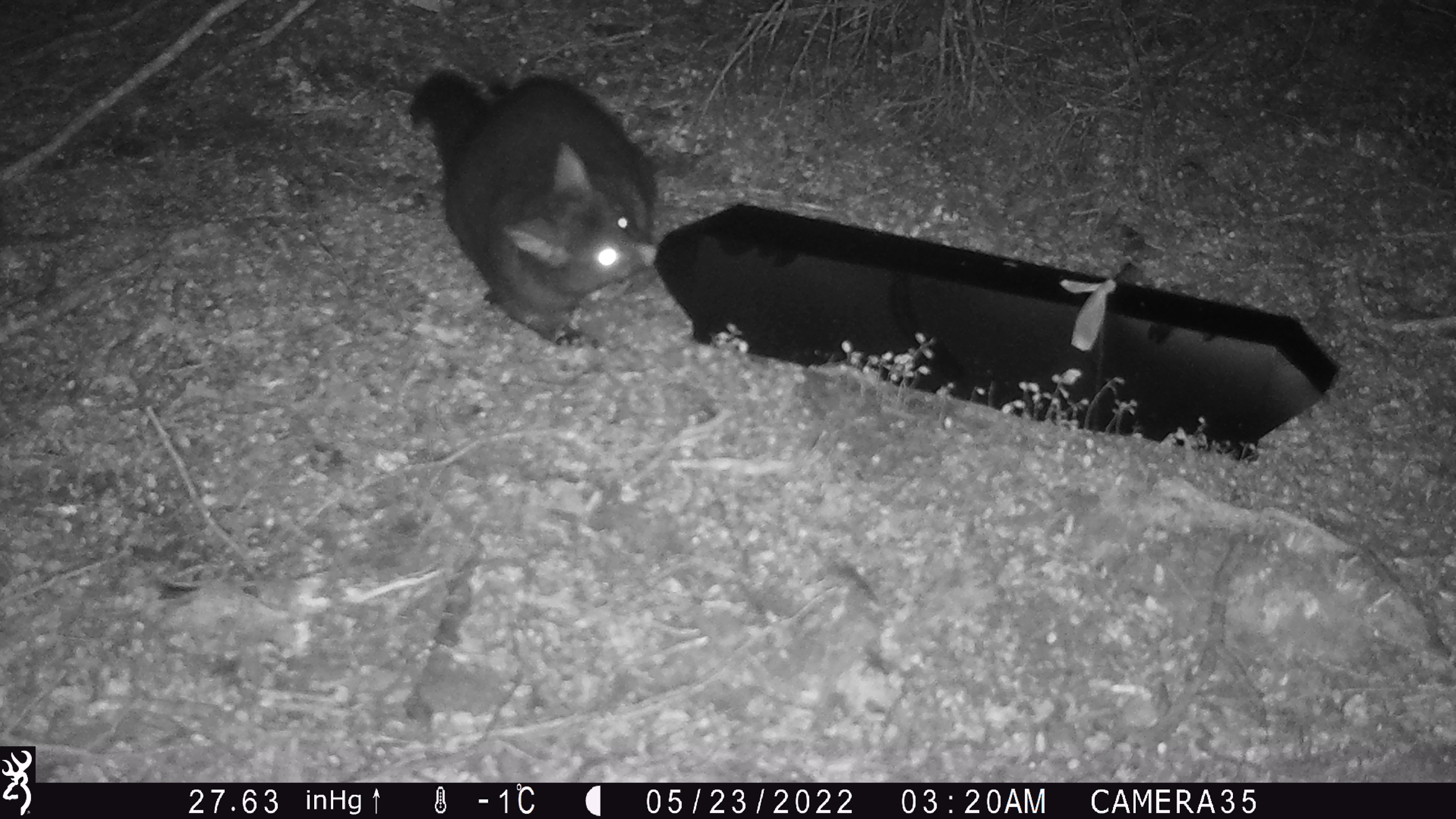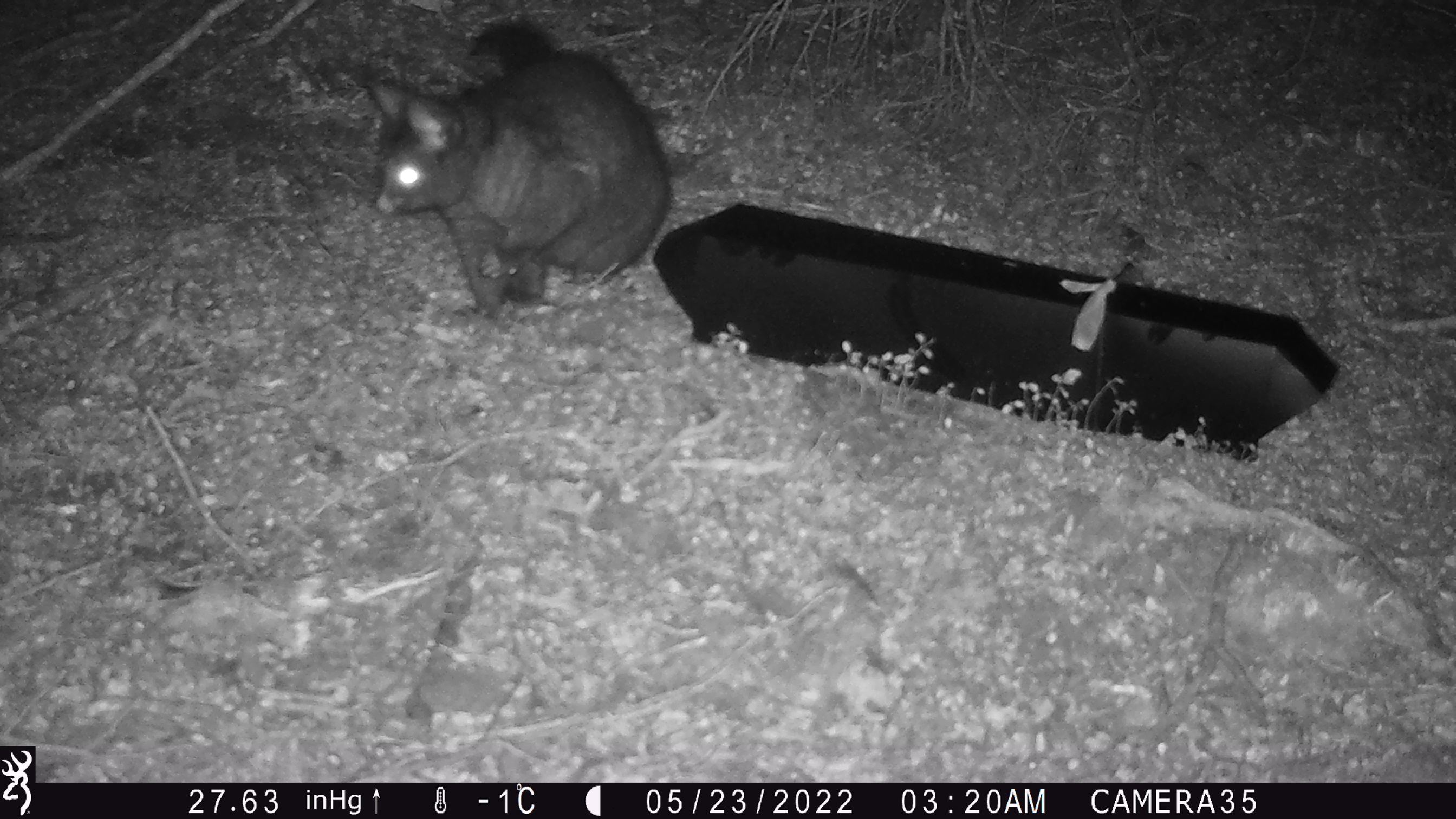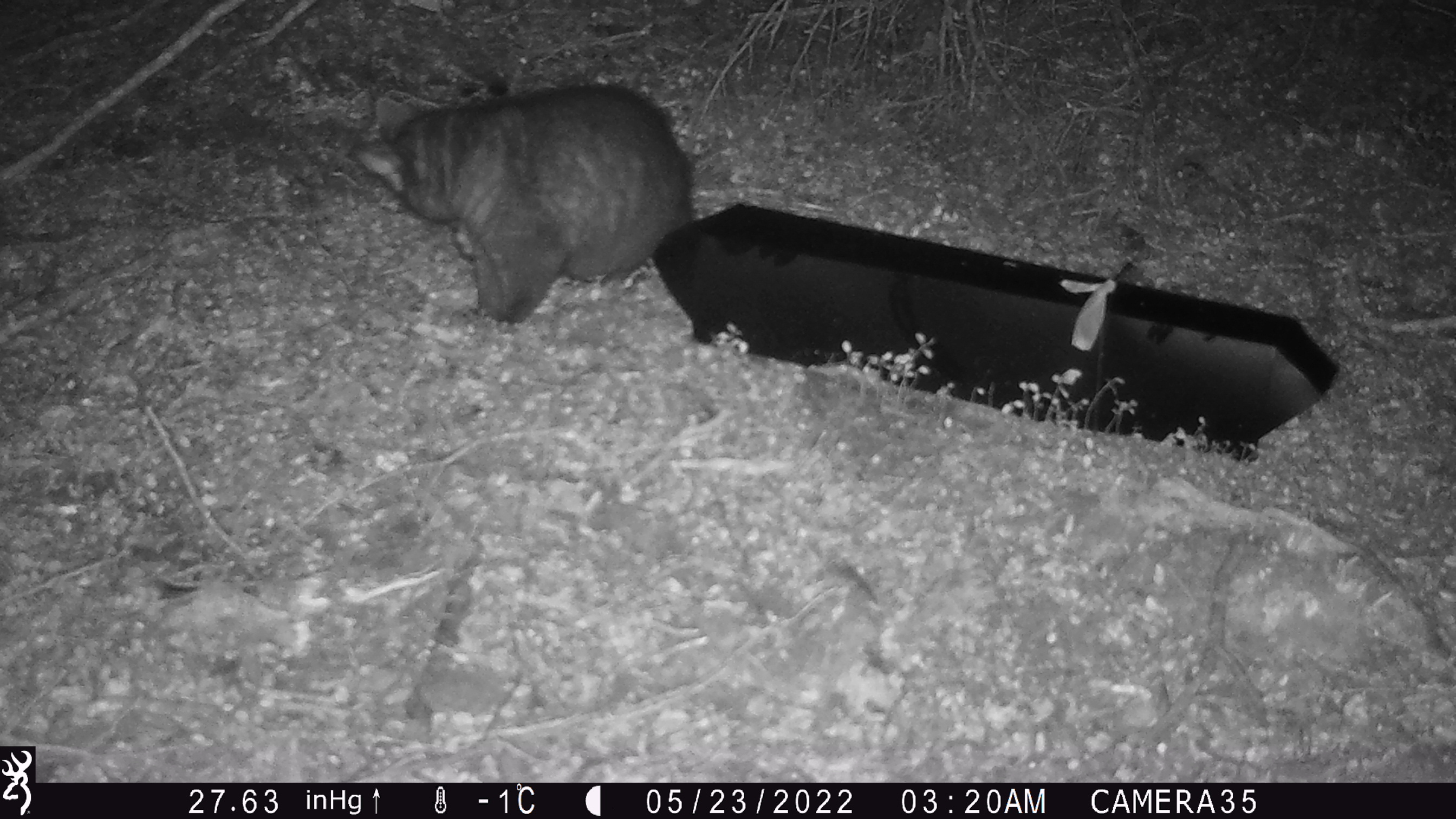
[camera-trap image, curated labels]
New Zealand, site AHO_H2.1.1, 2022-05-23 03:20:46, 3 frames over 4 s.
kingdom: Animalia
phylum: Chordata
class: Mammalia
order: Diprotodontia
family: Phalangeridae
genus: Trichosurus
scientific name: Trichosurus vulpecula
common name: common brushtail possum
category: possum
Possum (common brushtail possum) (Trichosurus vulpecula).